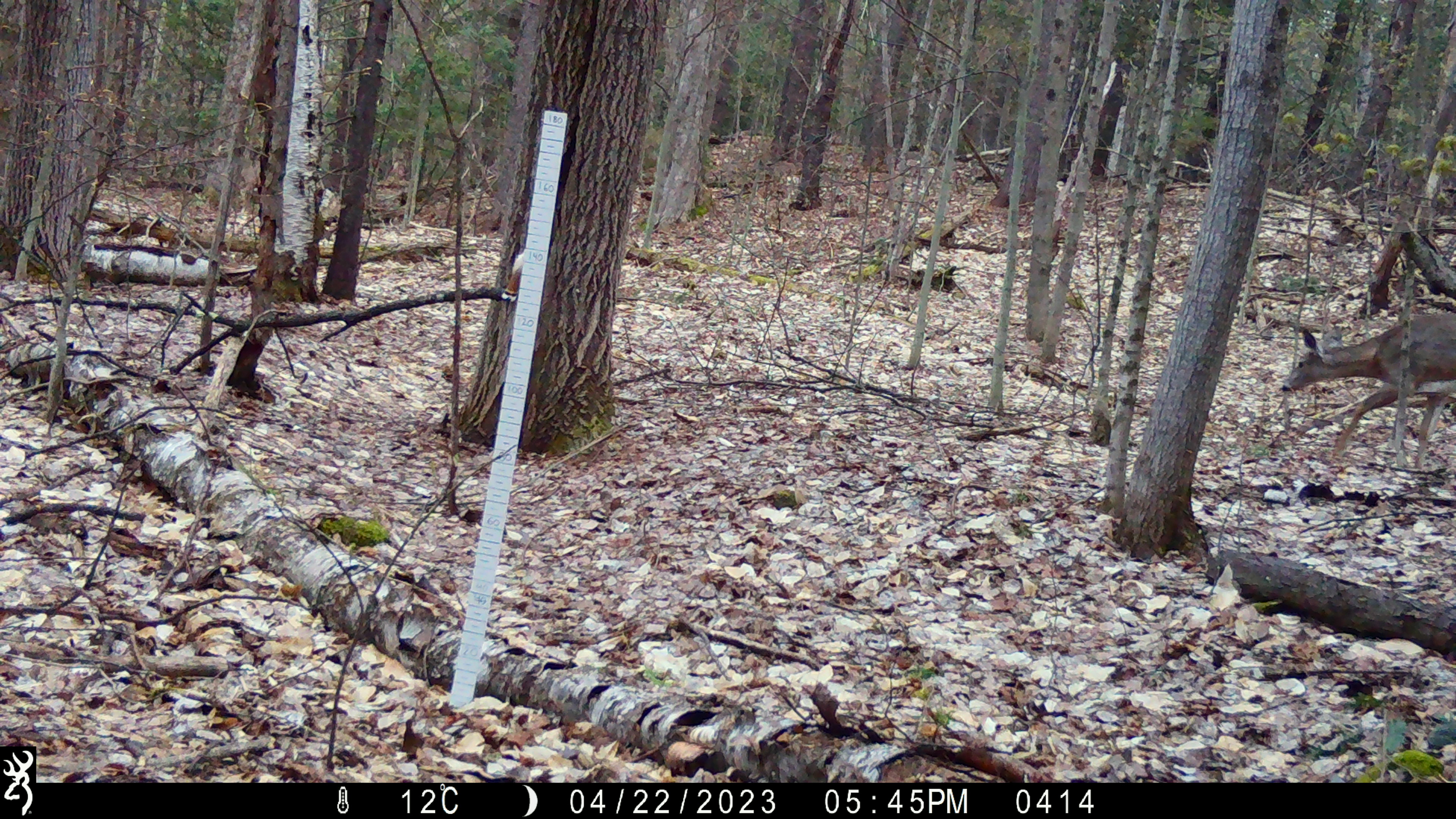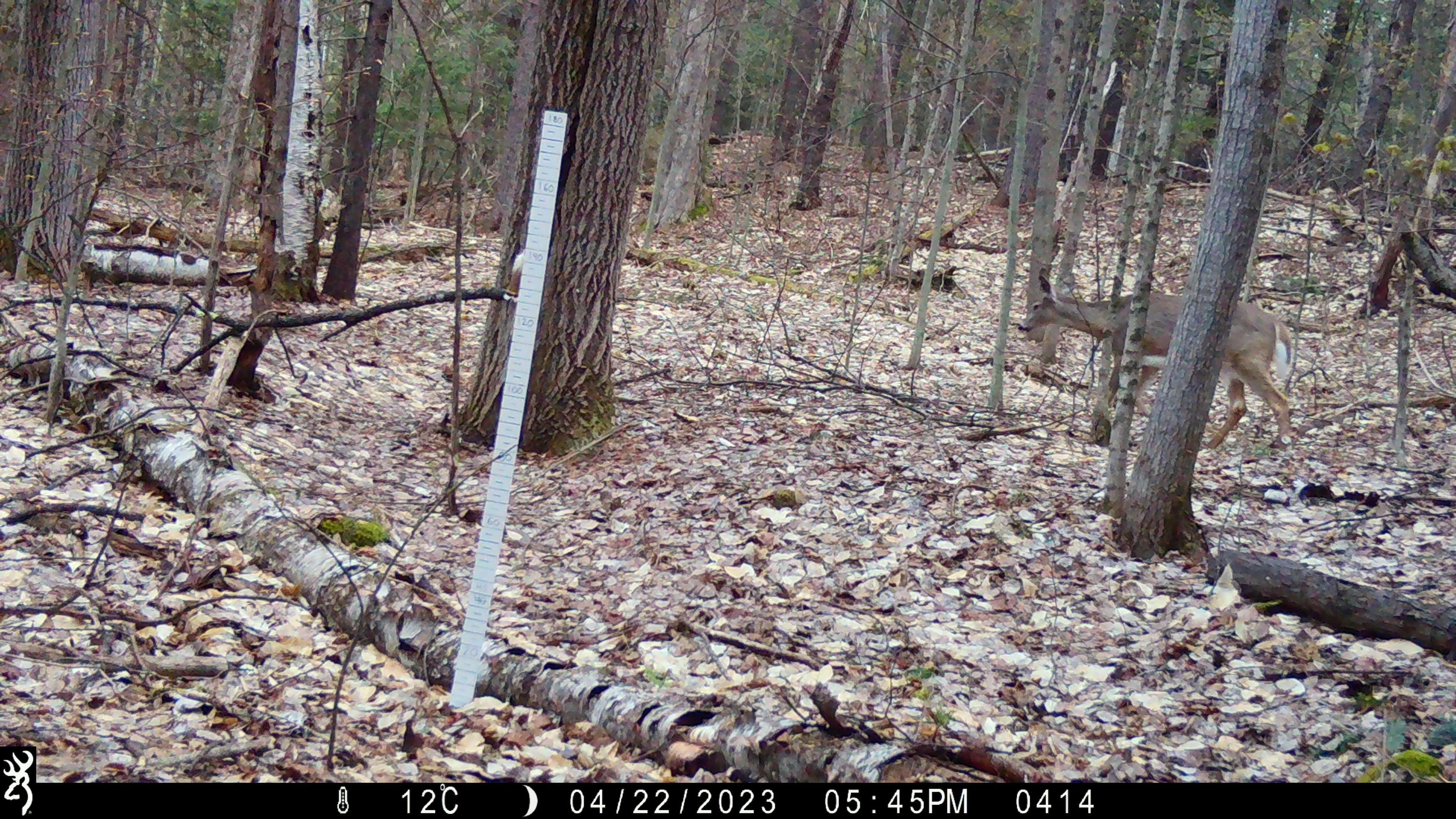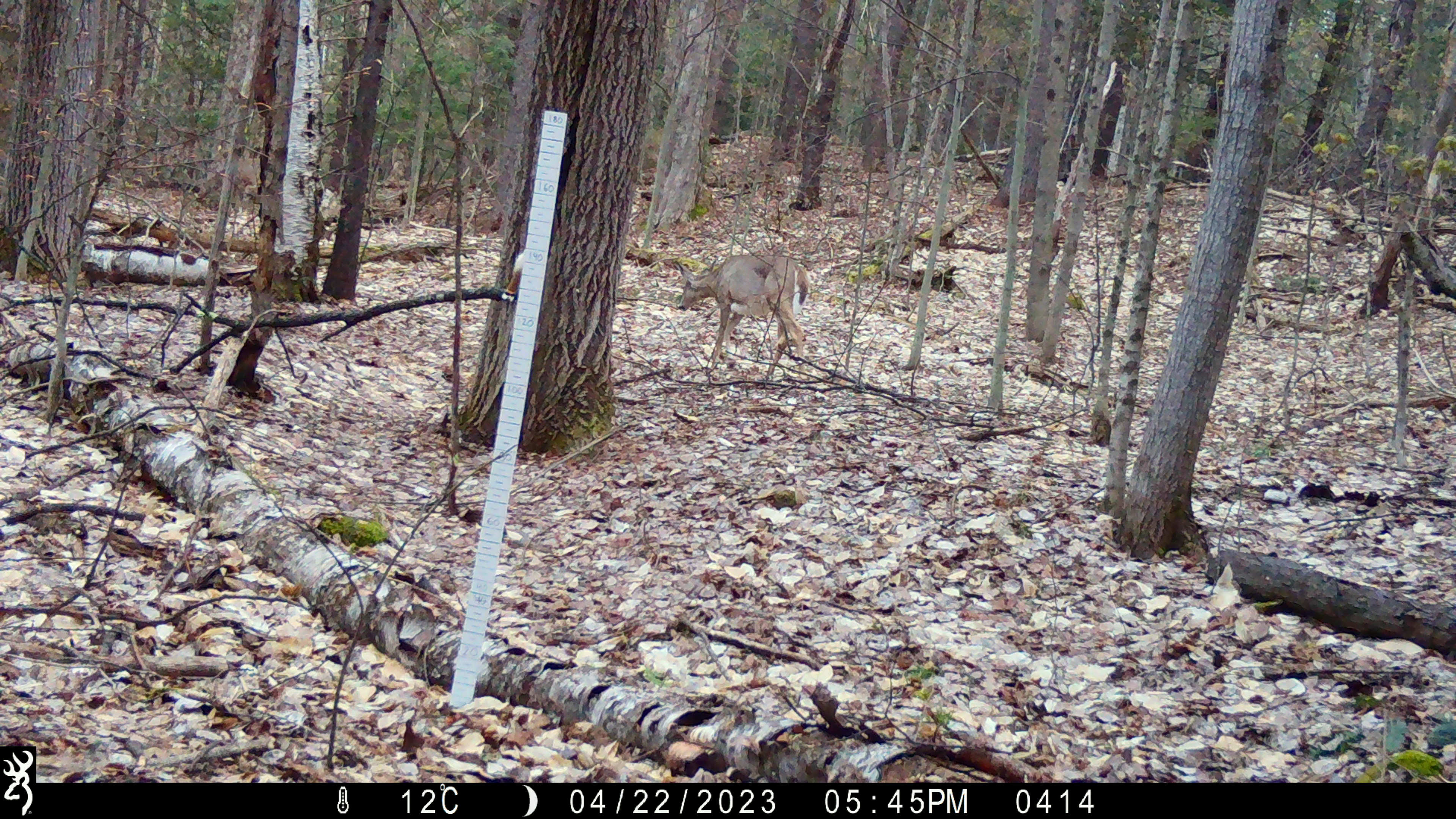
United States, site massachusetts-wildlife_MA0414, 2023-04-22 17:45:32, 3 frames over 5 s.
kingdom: Animalia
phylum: Chordata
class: Mammalia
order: Artiodactyla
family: Cervidae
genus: Odocoileus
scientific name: Odocoileus virginianus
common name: white-tailed deer